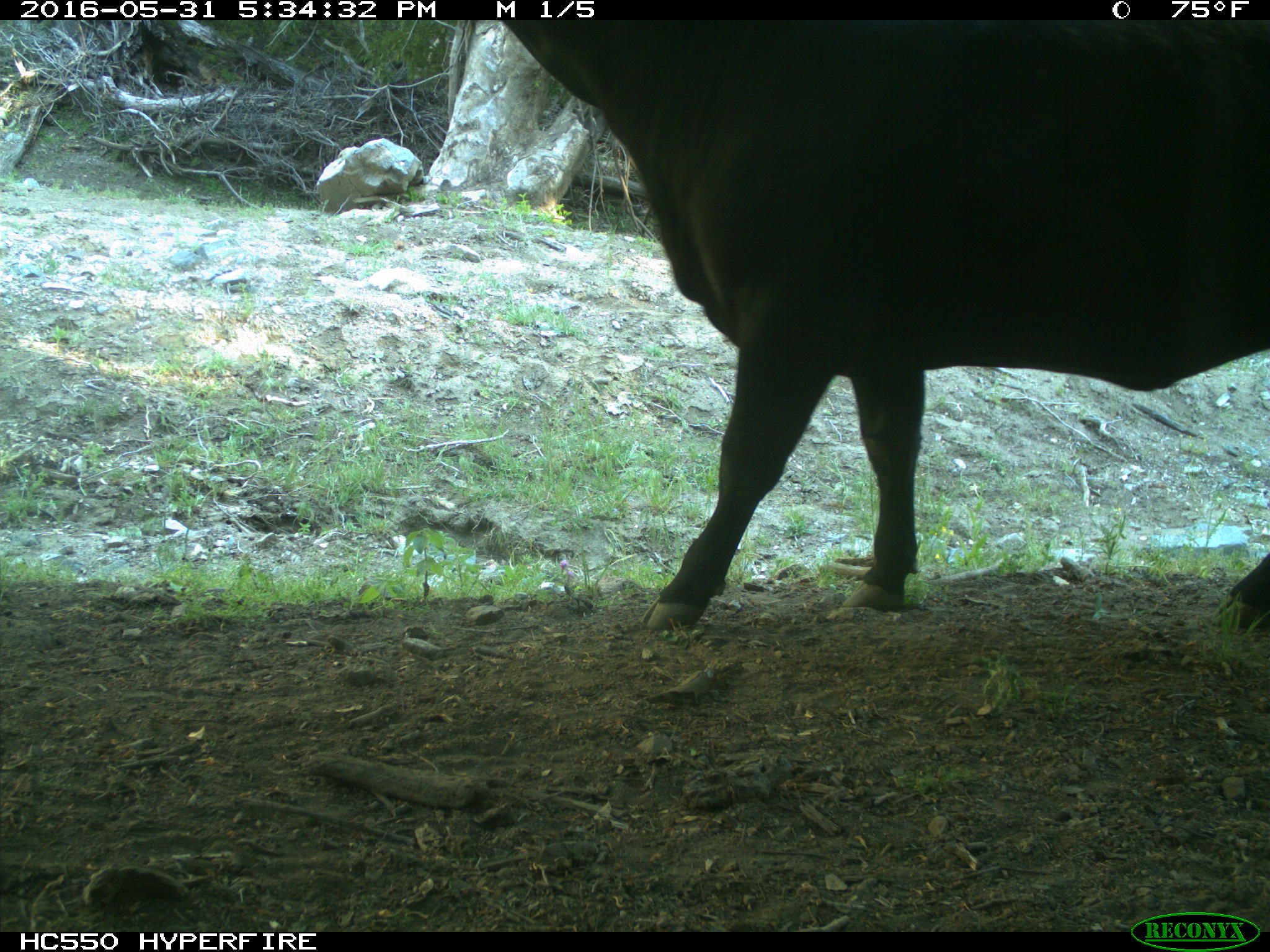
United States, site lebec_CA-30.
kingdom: Animalia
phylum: Chordata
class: Mammalia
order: Artiodactyla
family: Bovidae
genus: Bos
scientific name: Bos taurus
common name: domestic cow